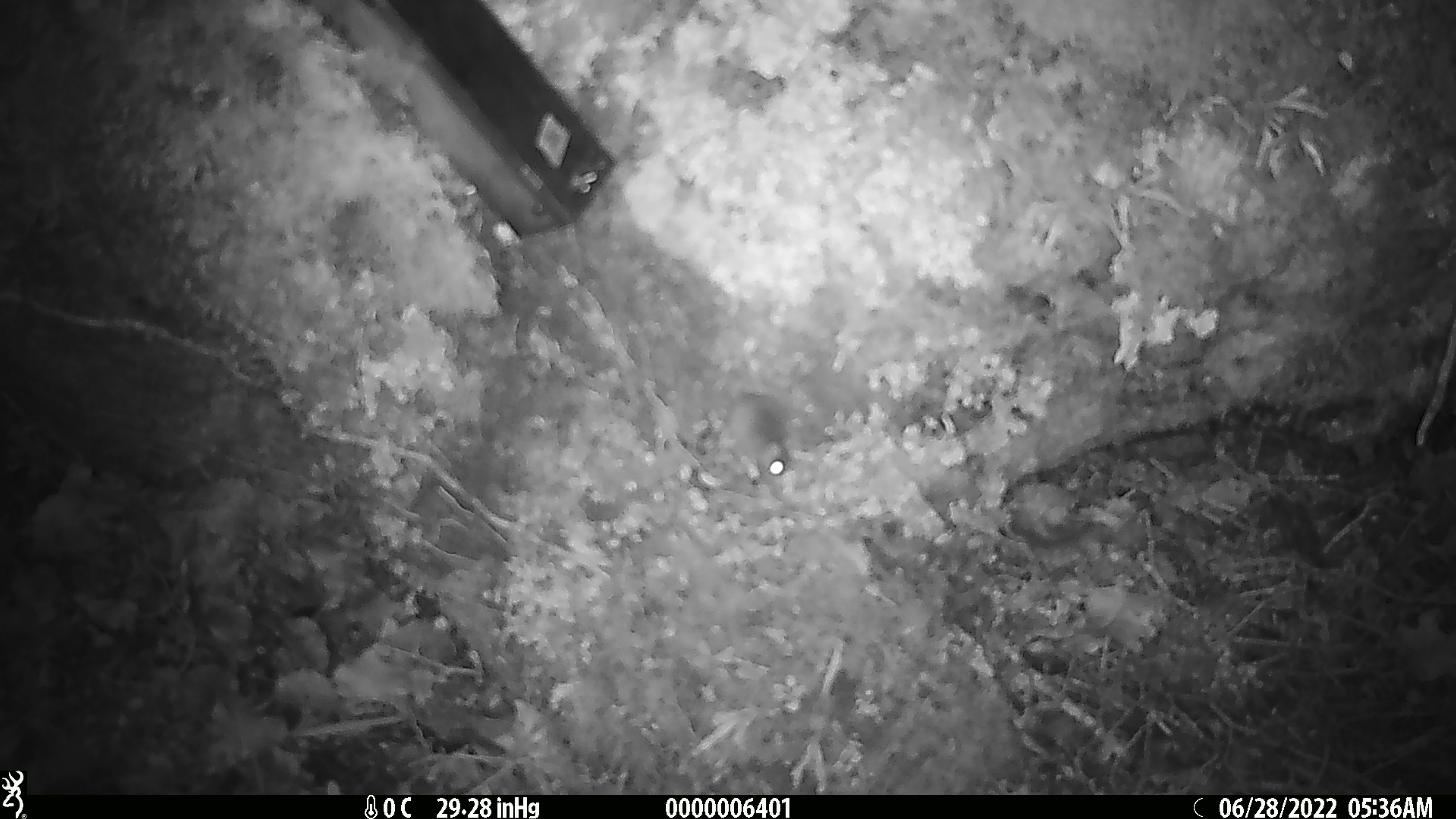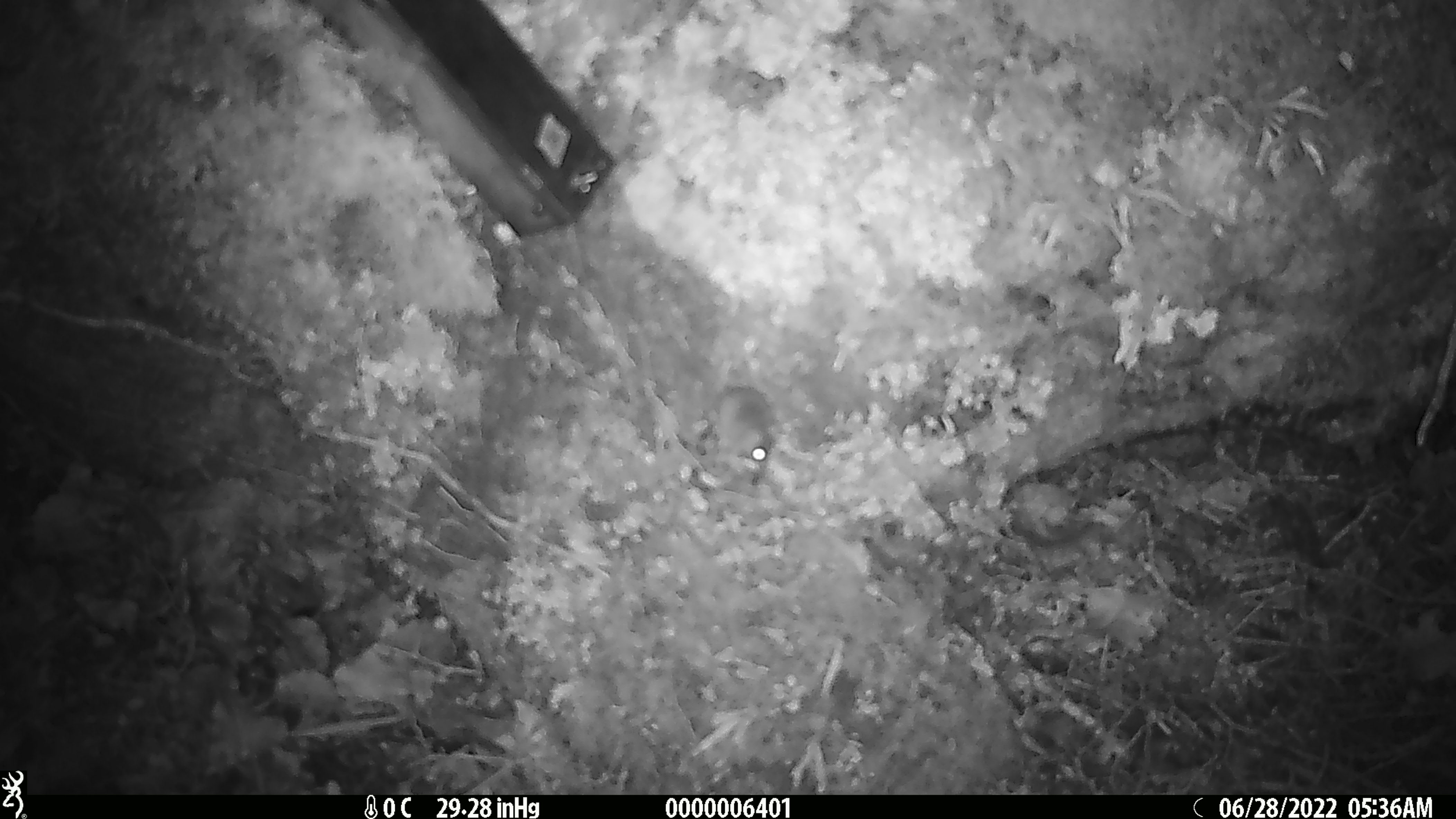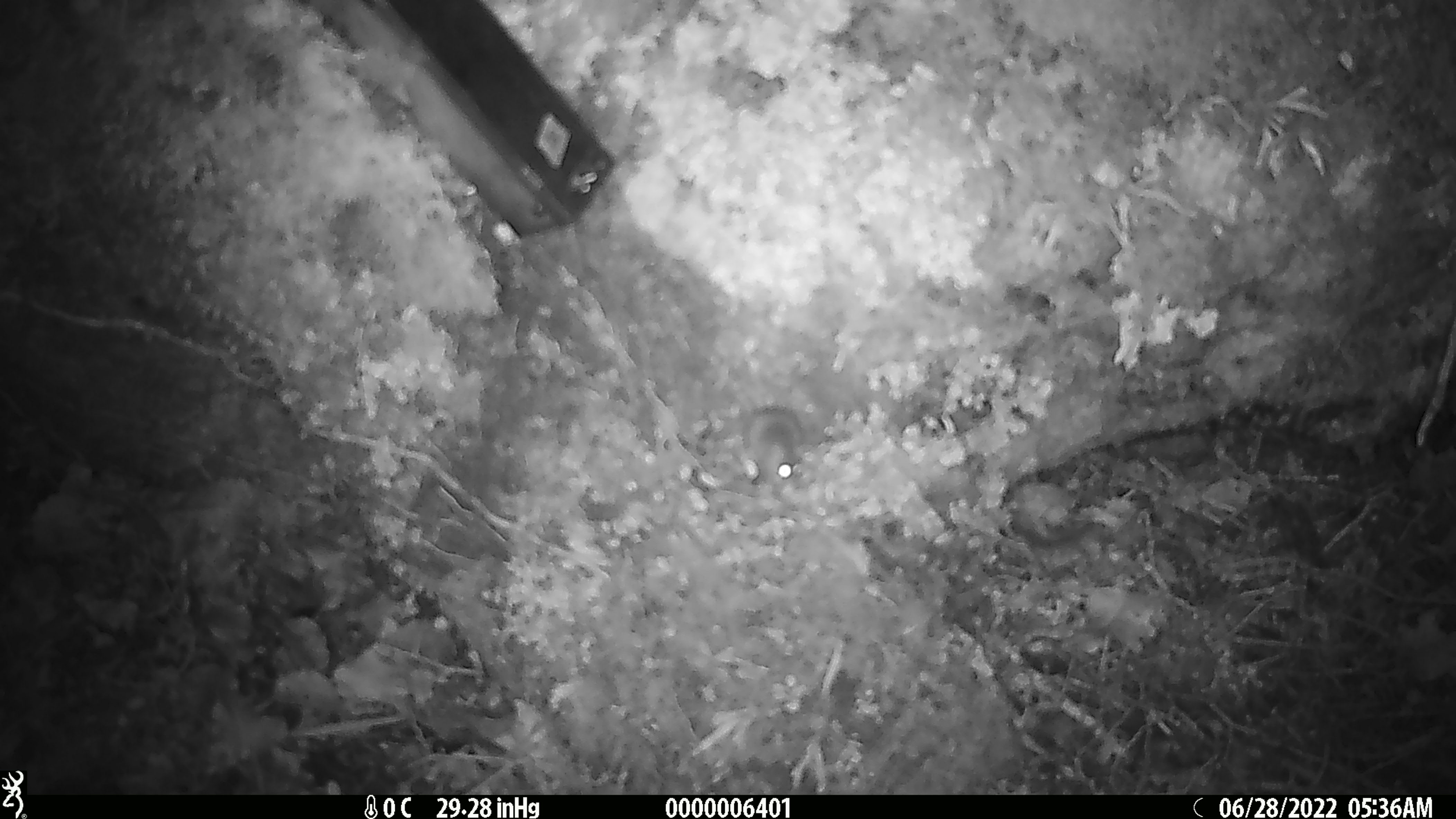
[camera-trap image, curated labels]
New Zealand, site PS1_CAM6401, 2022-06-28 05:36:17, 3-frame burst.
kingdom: Animalia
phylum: Chordata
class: Mammalia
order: Rodentia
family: Muridae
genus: Mus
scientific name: Mus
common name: mouse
Mouse (Mus).